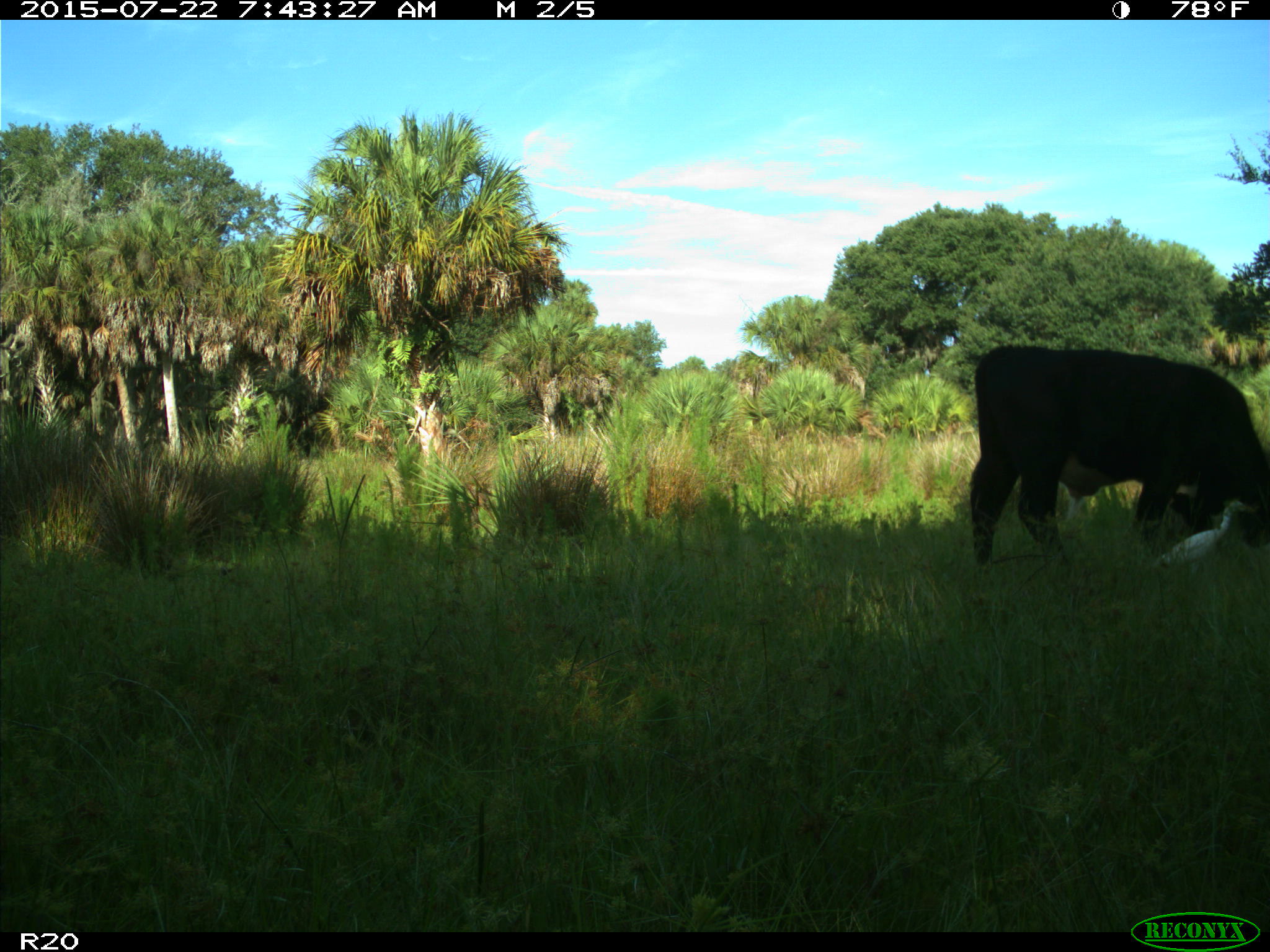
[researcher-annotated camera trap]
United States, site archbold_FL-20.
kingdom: Animalia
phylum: Chordata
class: Mammalia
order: Artiodactyla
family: Bovidae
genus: Bos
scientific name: Bos taurus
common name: domestic cow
Bos taurus (domestic cow).